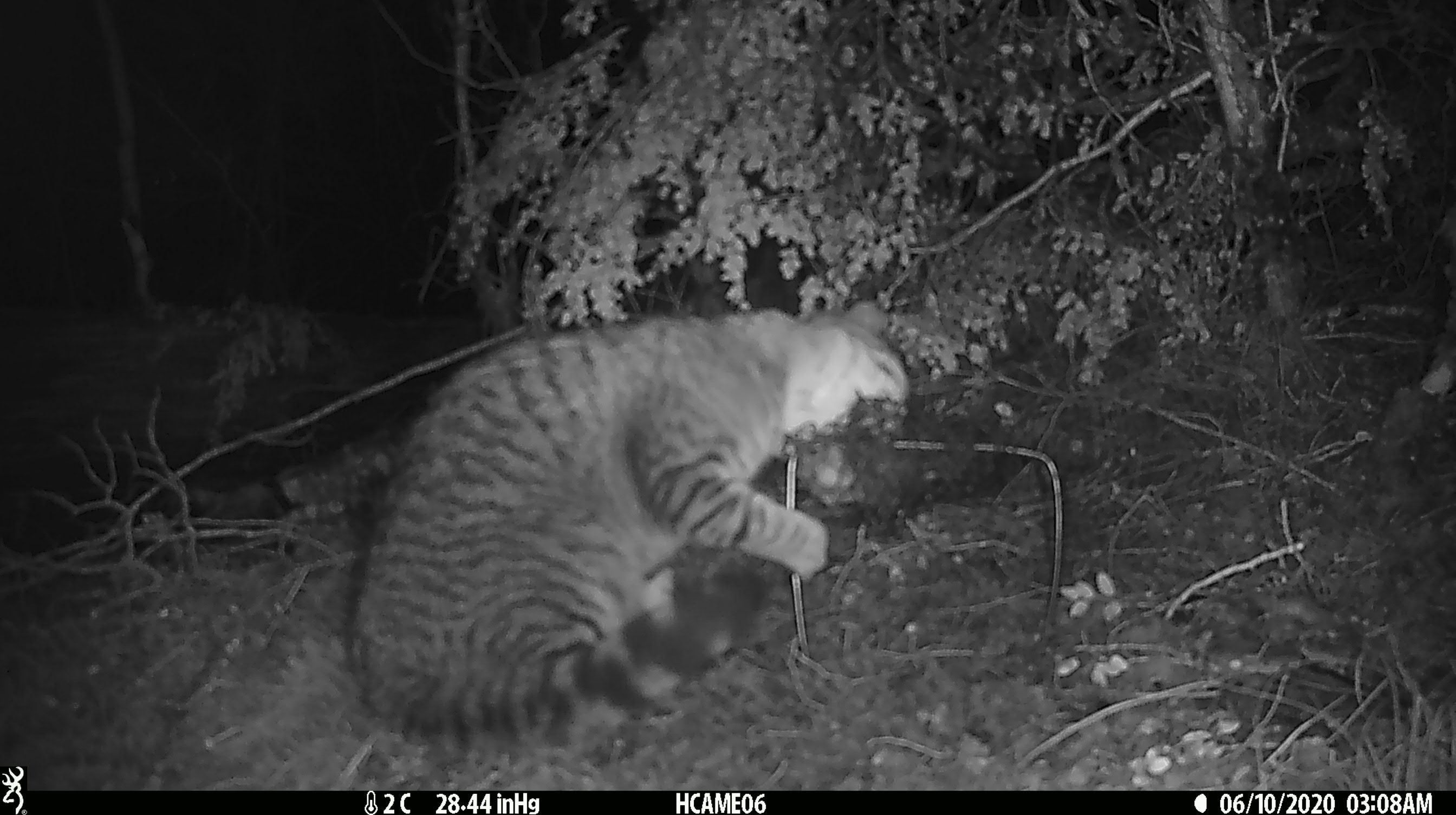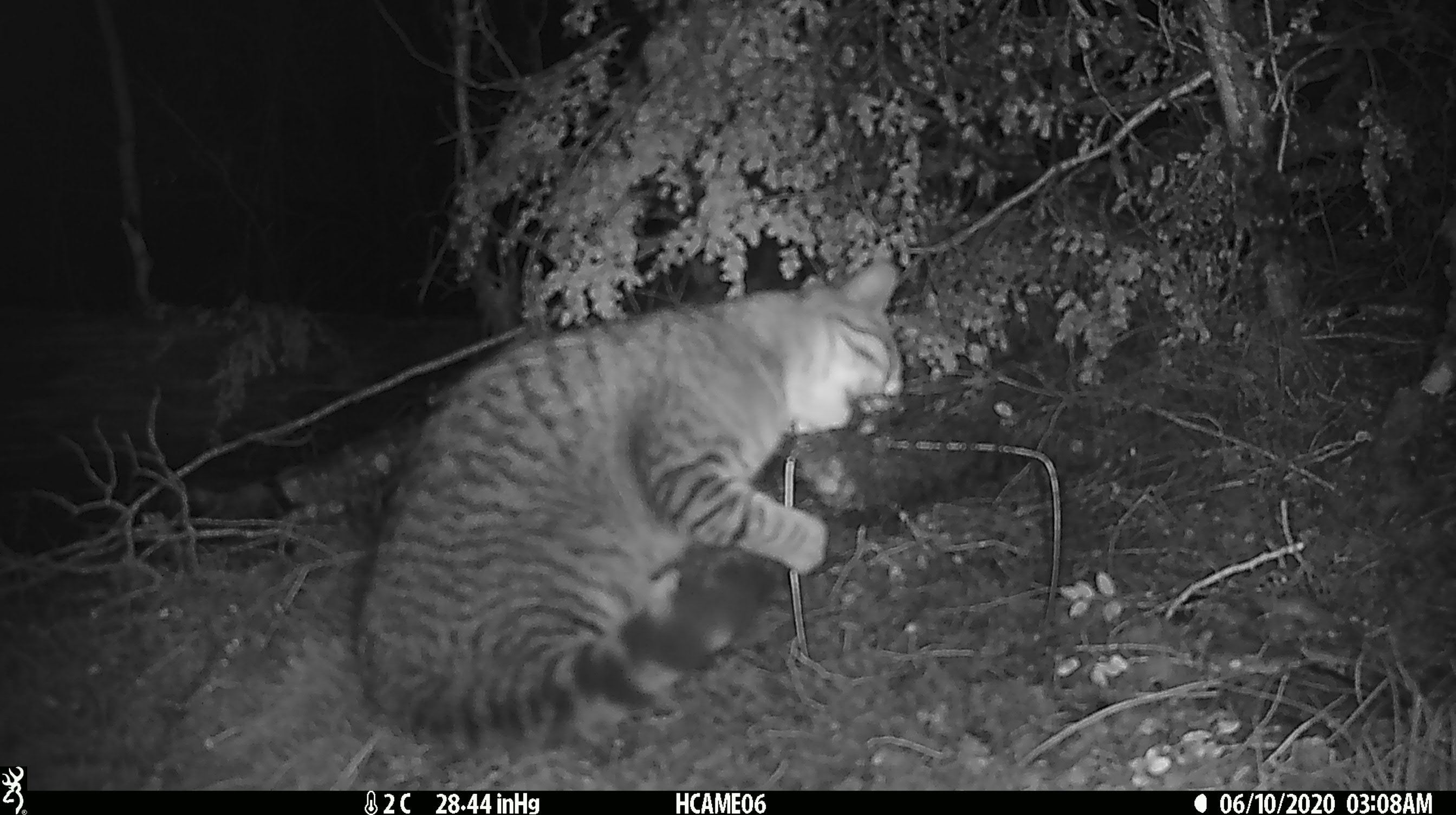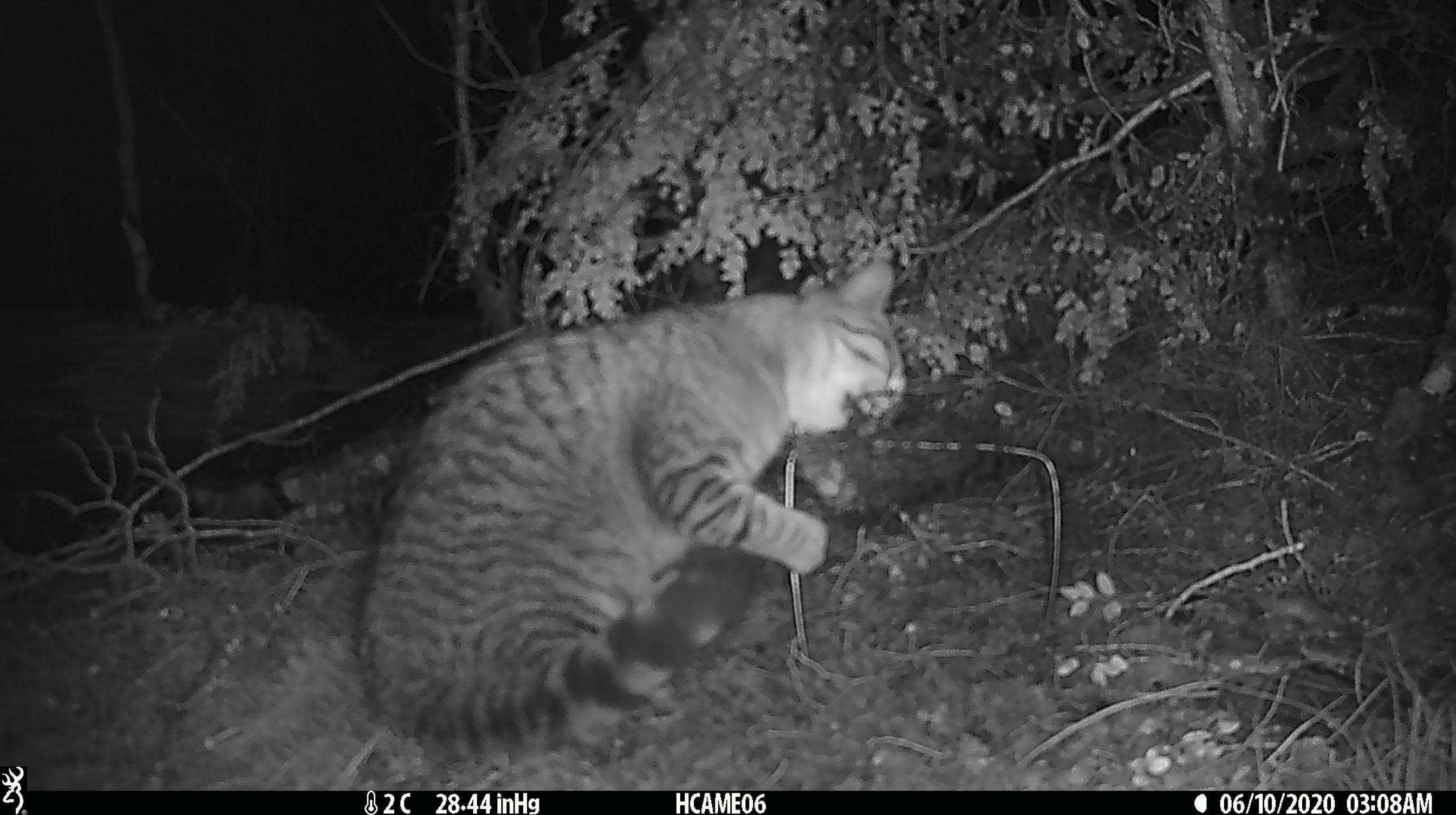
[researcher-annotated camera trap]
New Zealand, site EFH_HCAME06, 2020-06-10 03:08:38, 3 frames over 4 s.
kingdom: Animalia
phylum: Chordata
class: Mammalia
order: Carnivora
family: Felidae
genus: Felis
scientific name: Felis catus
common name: domestic cat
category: cat